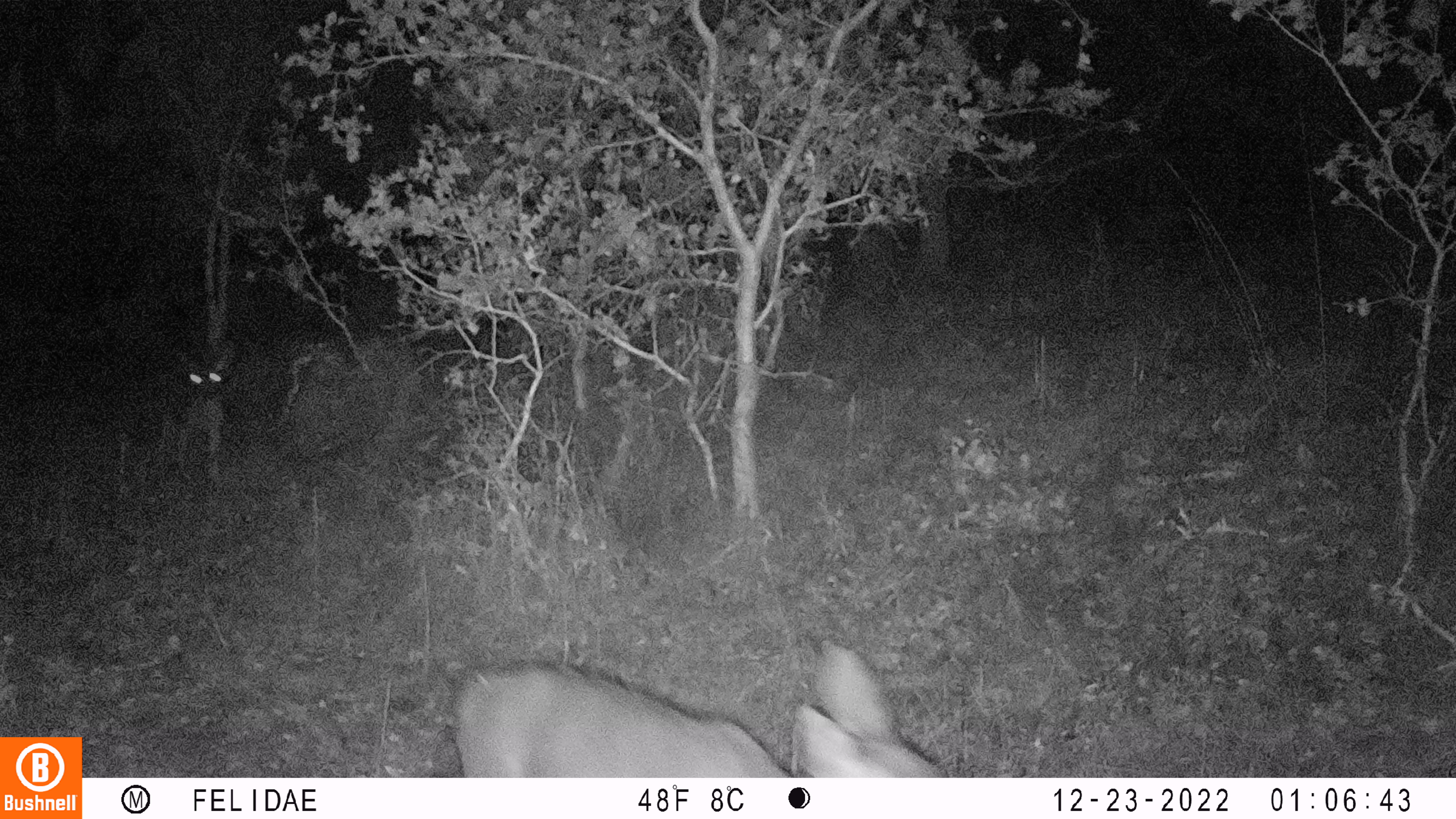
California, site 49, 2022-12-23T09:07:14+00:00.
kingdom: Animalia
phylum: Chordata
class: Mammalia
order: Artiodactyla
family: Cervidae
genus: Odocoileus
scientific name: Odocoileus hemionus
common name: mule deer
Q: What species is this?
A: Mule deer (Odocoileus hemionus).